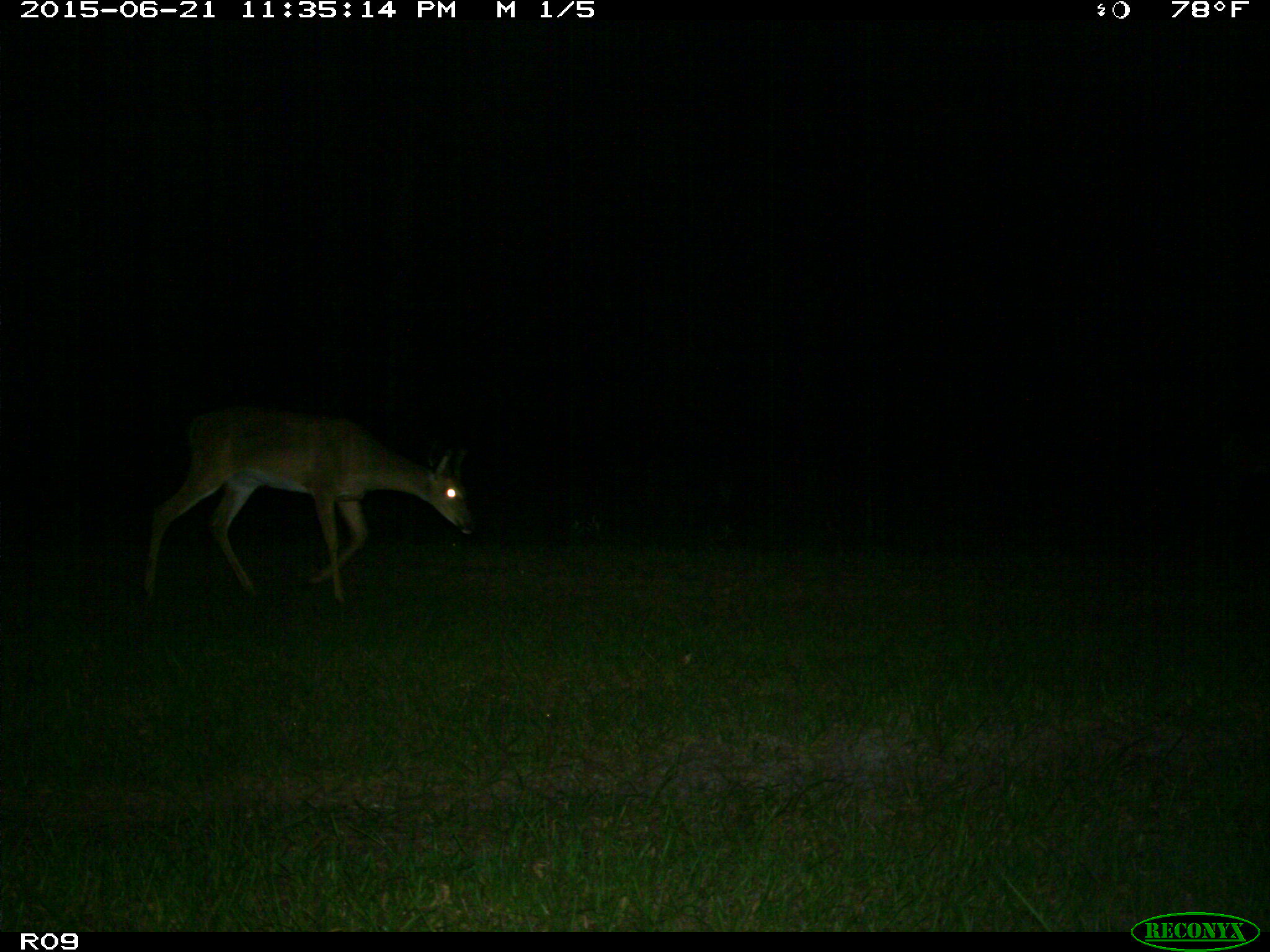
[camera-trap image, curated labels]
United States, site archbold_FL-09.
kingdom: Animalia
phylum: Chordata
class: Mammalia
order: Artiodactyla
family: Cervidae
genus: Odocoileus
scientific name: Odocoileus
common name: deer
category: unidentified deer